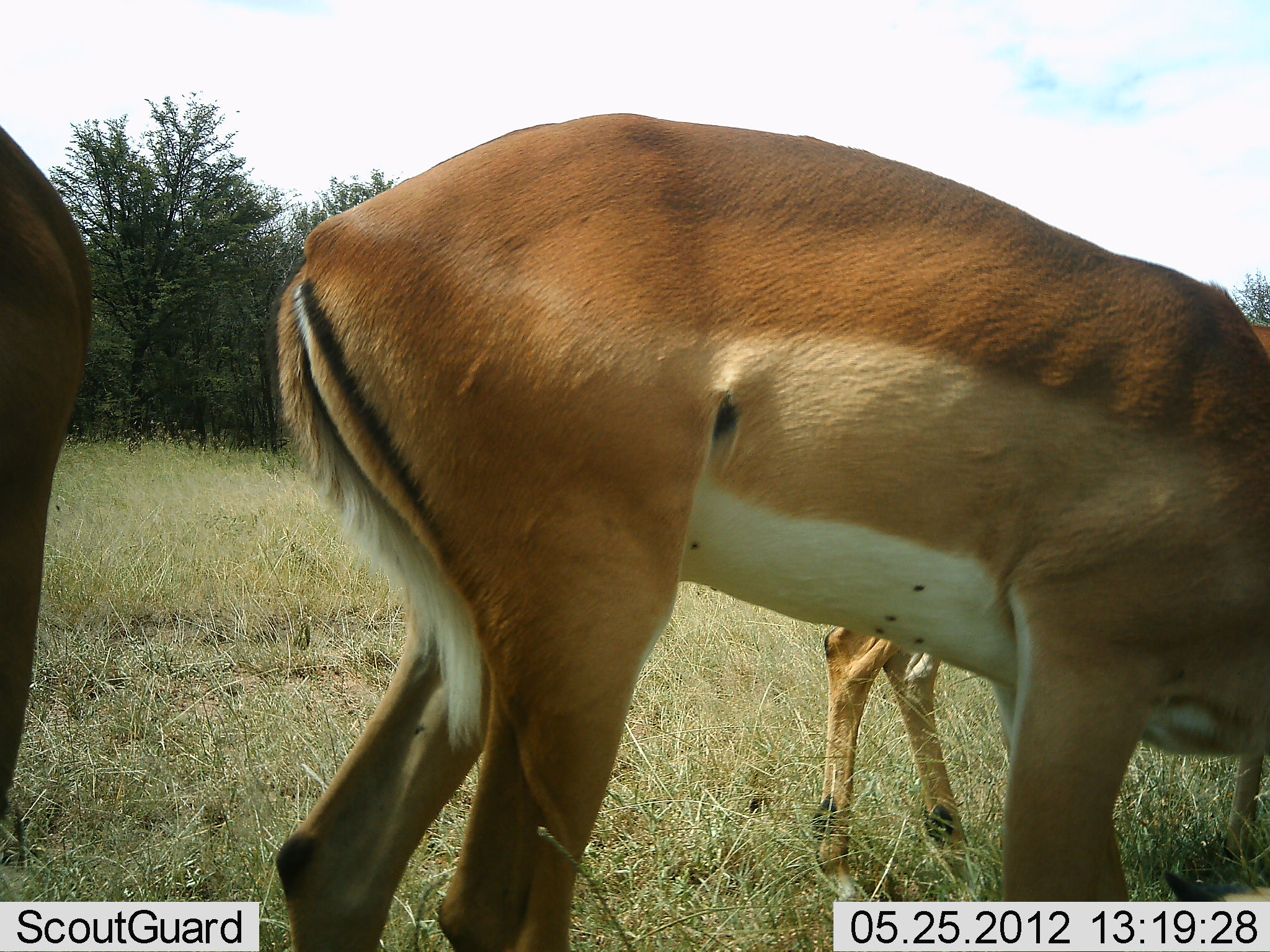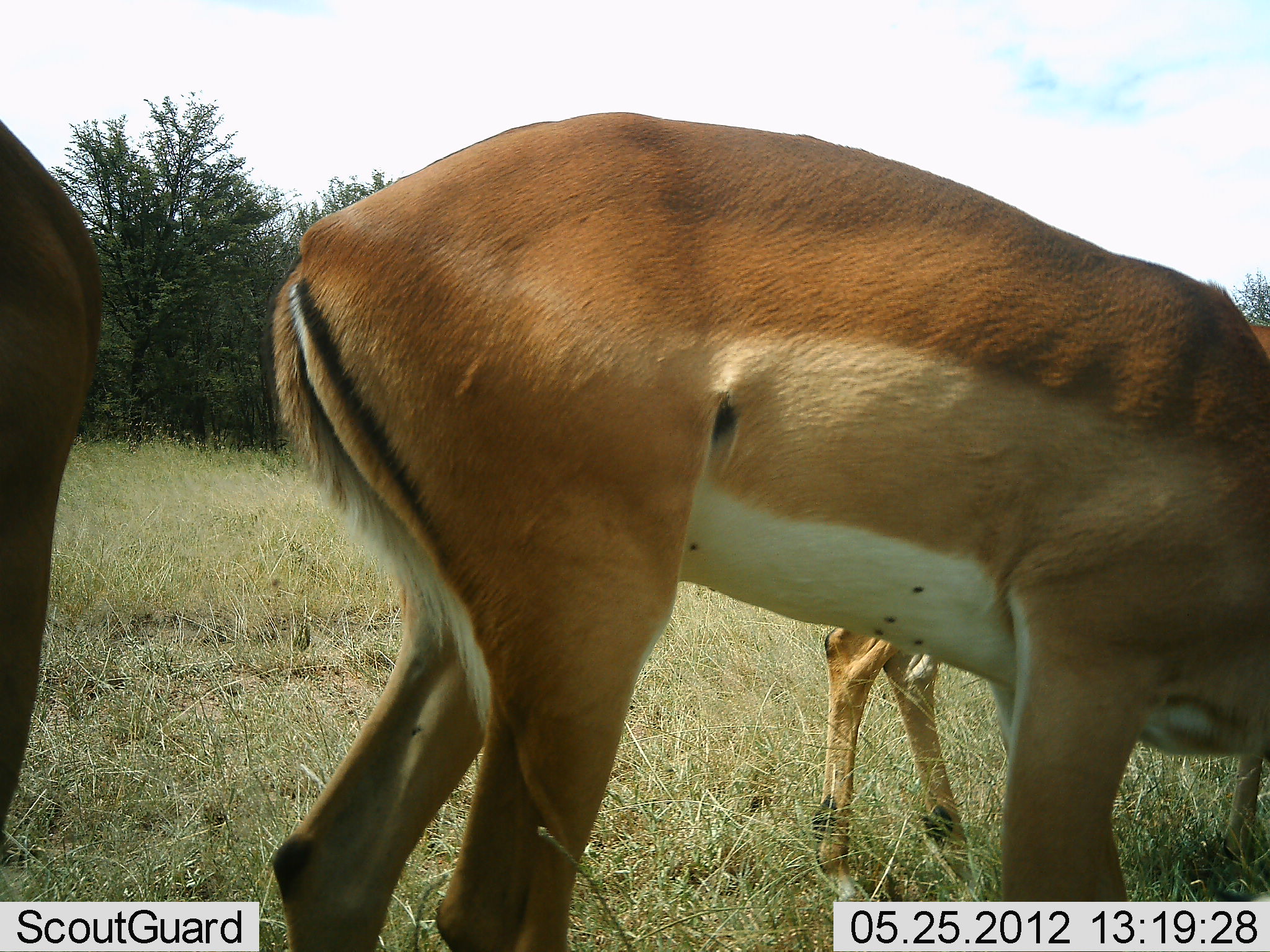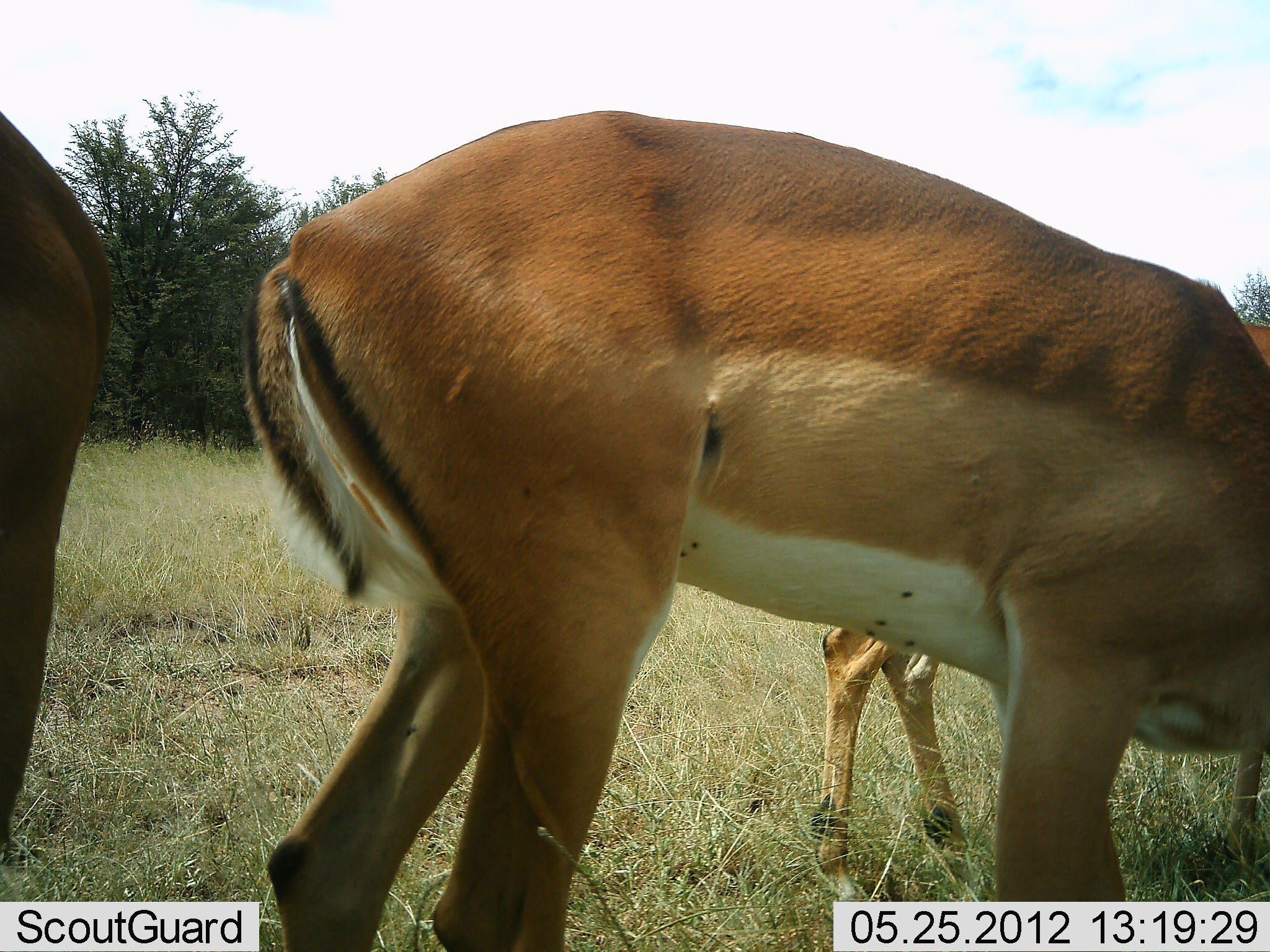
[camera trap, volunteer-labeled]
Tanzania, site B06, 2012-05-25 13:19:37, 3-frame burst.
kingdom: Animalia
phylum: Chordata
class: Mammalia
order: Artiodactyla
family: Bovidae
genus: Aepyceros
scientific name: Aepyceros melampus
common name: impala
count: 3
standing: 50%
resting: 0%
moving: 0%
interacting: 0%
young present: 10%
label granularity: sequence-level